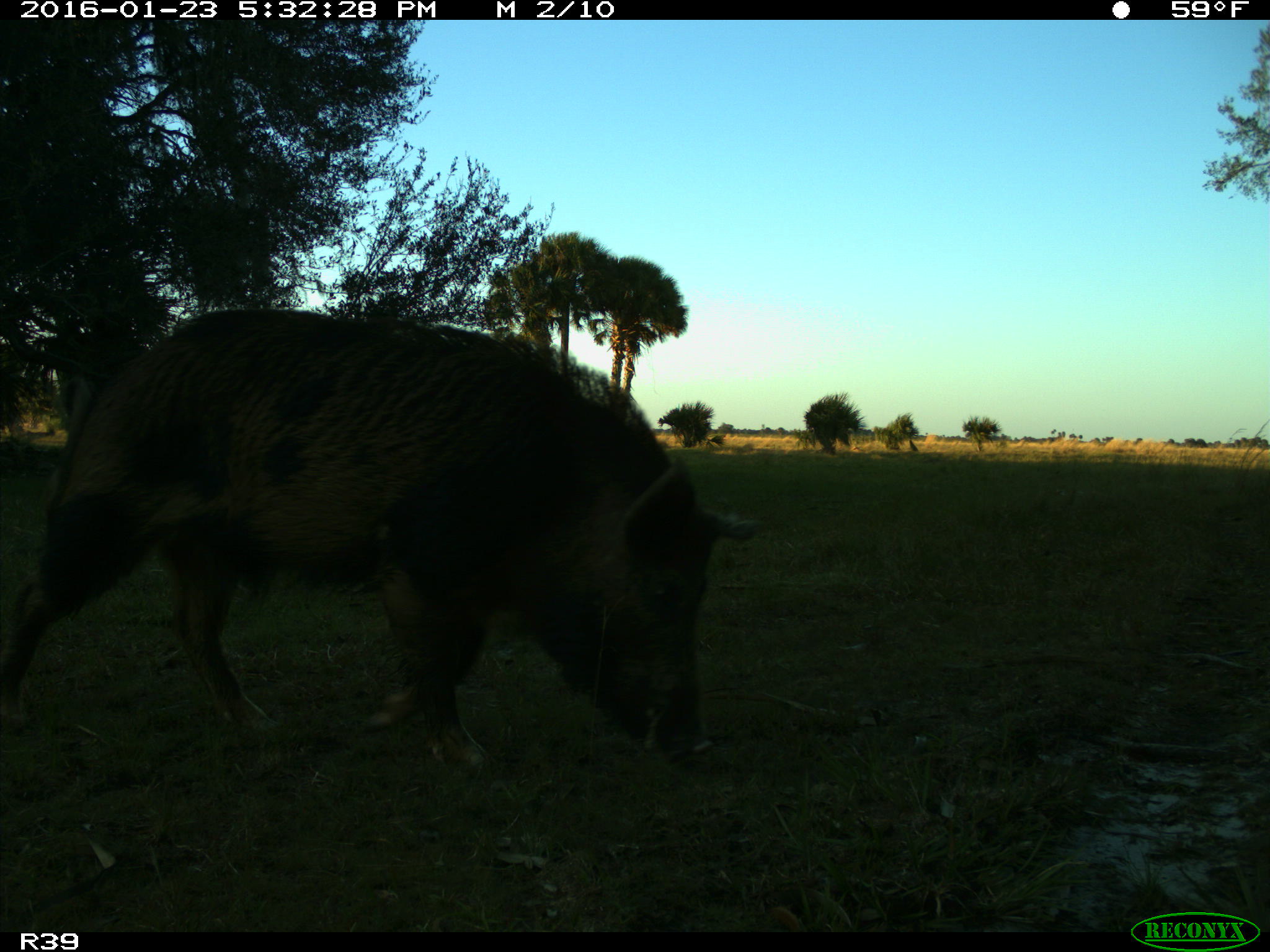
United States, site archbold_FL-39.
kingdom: Animalia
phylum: Chordata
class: Mammalia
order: Artiodactyla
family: Suidae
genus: Sus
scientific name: Sus scrofa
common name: wild boar